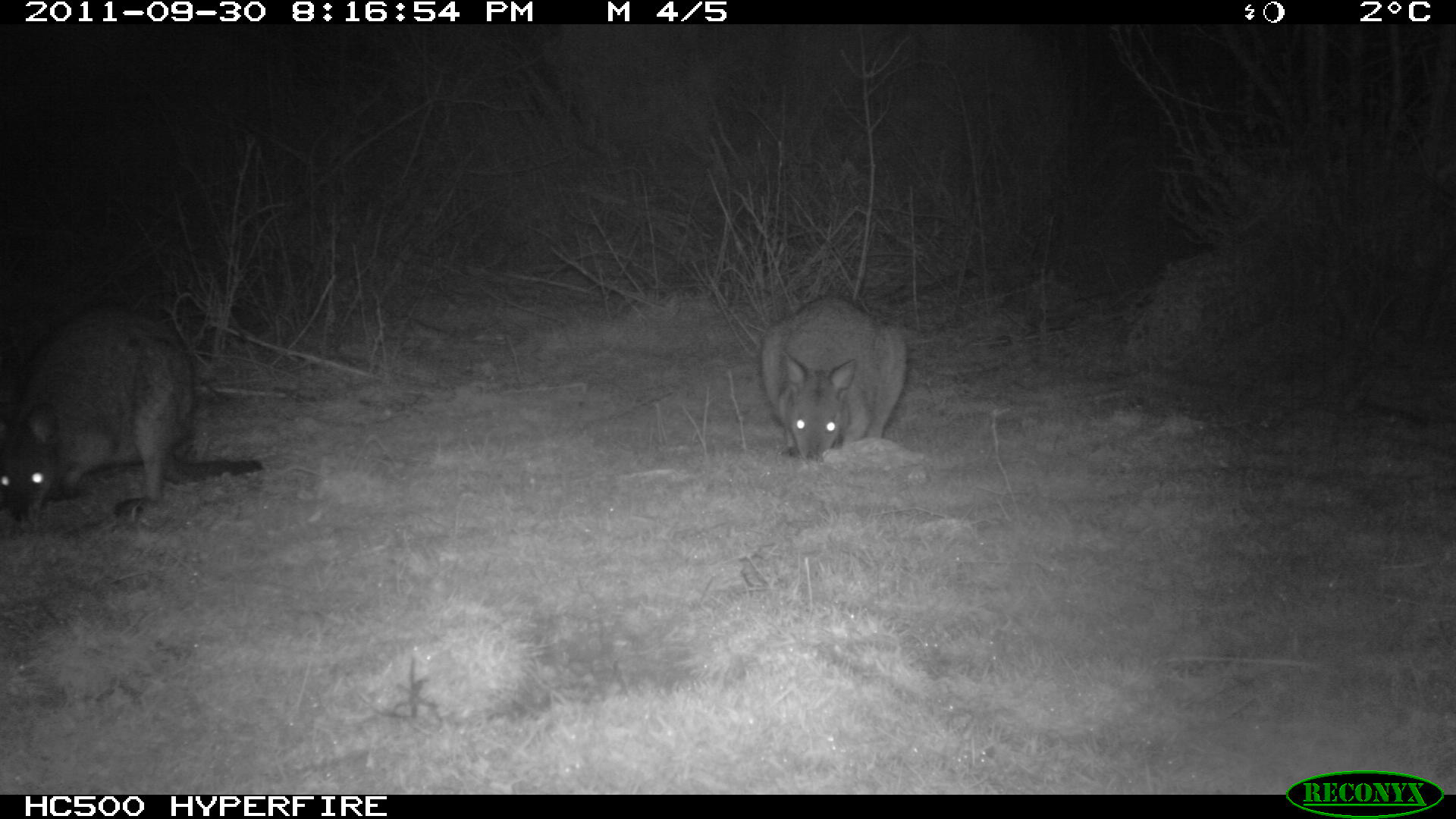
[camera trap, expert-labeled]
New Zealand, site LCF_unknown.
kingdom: Animalia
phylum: Chordata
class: Mammalia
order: Diprotodontia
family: Macropodidae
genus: Notamacropus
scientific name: Notamacropus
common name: wallaby